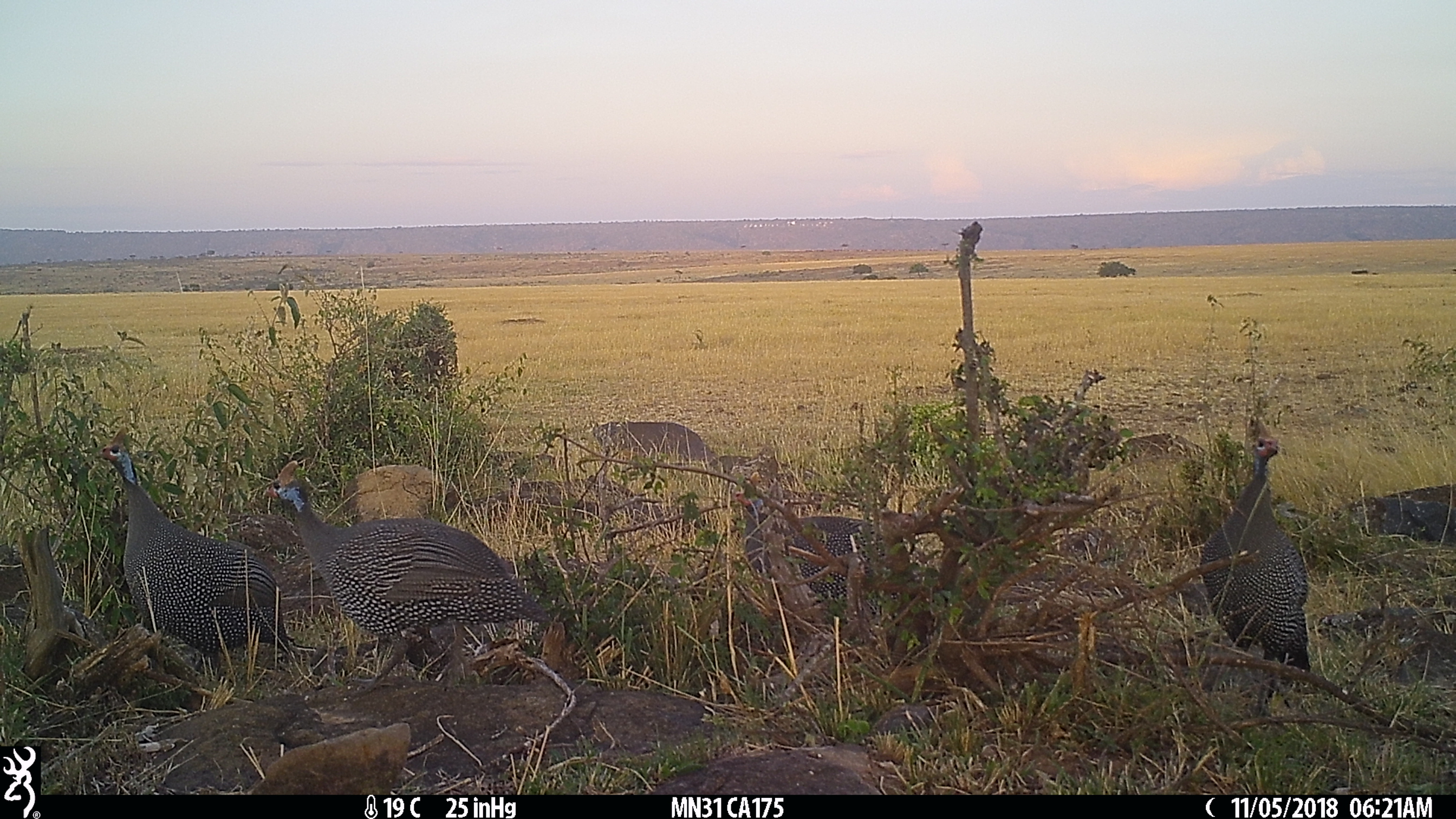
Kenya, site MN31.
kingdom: Animalia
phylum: Chordata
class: Aves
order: Galliformes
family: Numididae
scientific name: Numididae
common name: guineafowl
Guineafowl (Numididae).